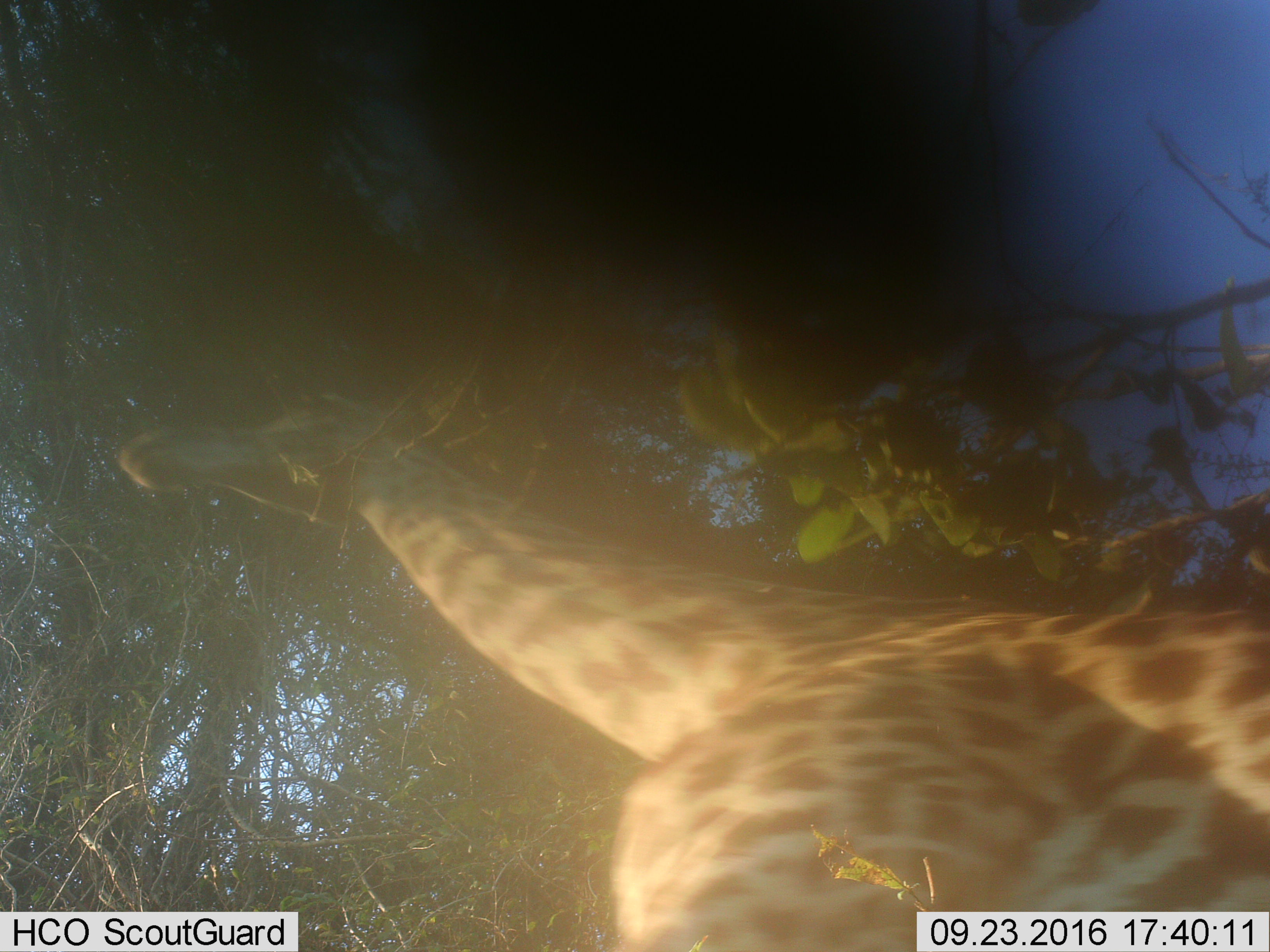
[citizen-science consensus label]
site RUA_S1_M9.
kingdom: Animalia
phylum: Chordata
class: Mammalia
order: Artiodactyla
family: Giraffidae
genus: Giraffa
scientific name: Giraffa camelopardalis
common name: giraffe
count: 1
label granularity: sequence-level